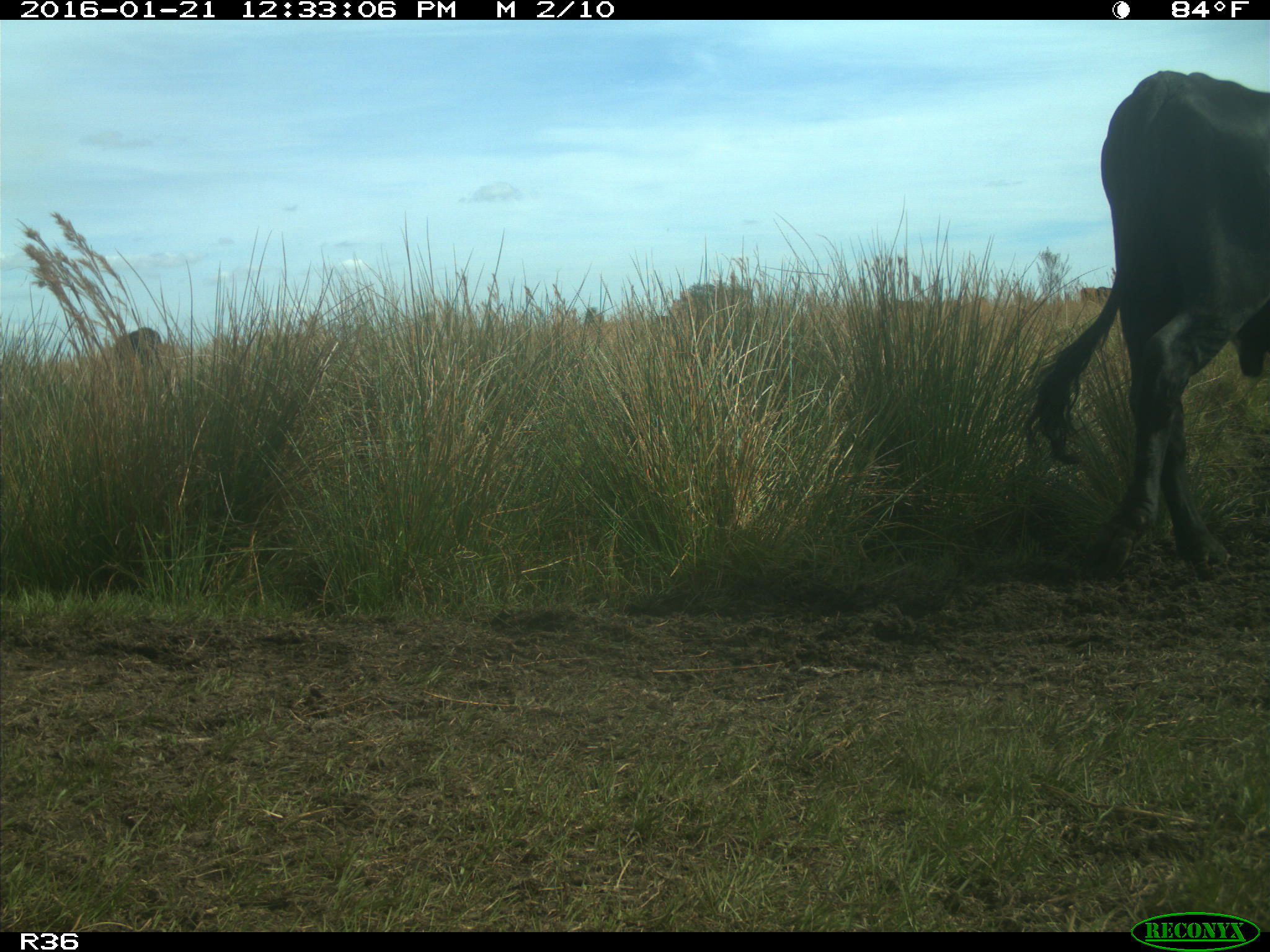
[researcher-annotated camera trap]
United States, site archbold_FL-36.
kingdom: Animalia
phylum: Chordata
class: Mammalia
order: Artiodactyla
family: Bovidae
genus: Bos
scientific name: Bos taurus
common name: domestic cow